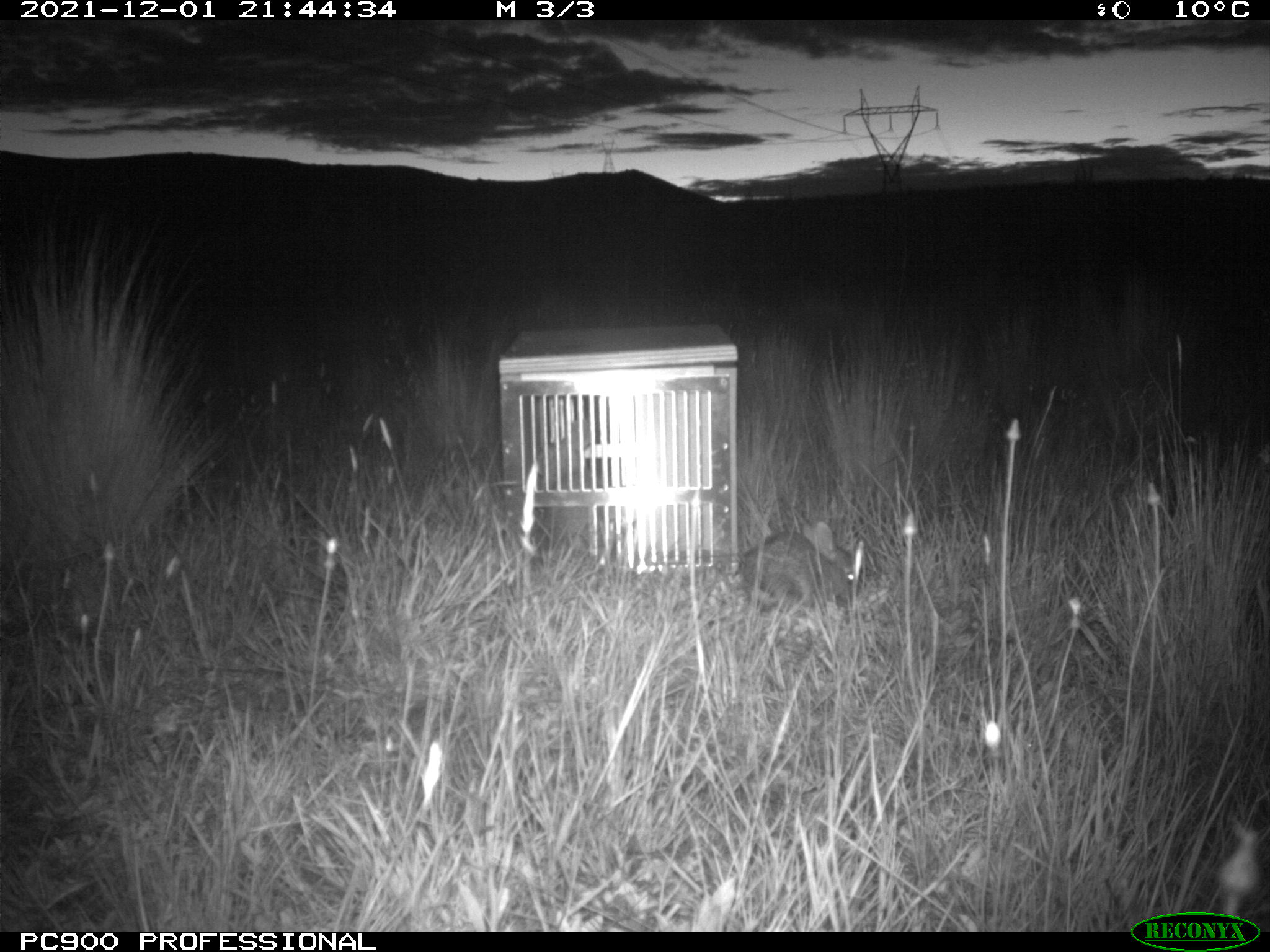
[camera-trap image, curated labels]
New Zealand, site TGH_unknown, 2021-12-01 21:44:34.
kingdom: Animalia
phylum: Chordata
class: Mammalia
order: Lagomorpha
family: Leporidae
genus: Oryctolagus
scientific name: Oryctolagus cuniculus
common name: european rabbit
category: rabbit